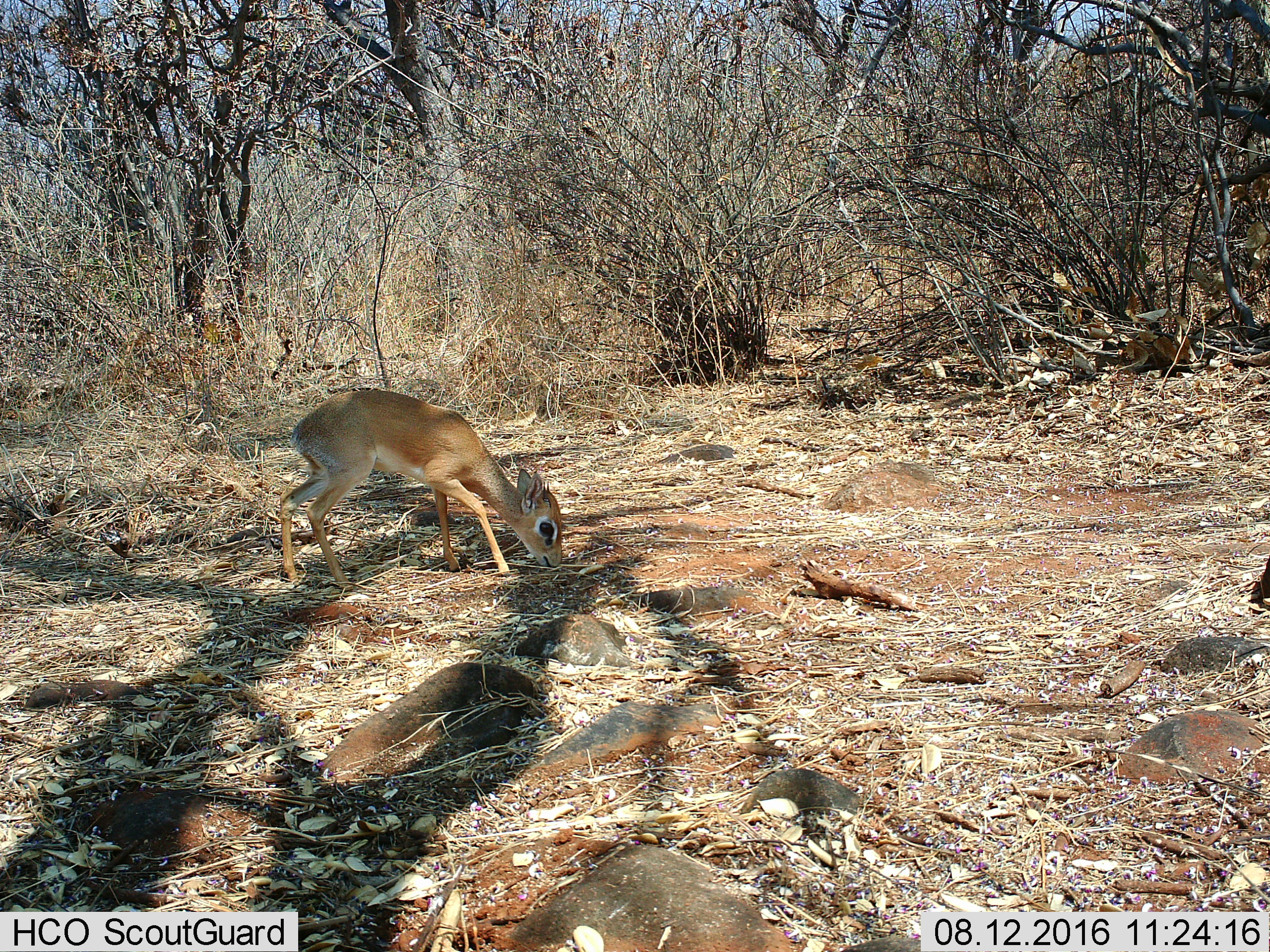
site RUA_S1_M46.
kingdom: Animalia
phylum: Chordata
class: Mammalia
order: Artiodactyla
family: Bovidae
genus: Madoqua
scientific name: Madoqua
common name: dik-dik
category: dikdik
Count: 1.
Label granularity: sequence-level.